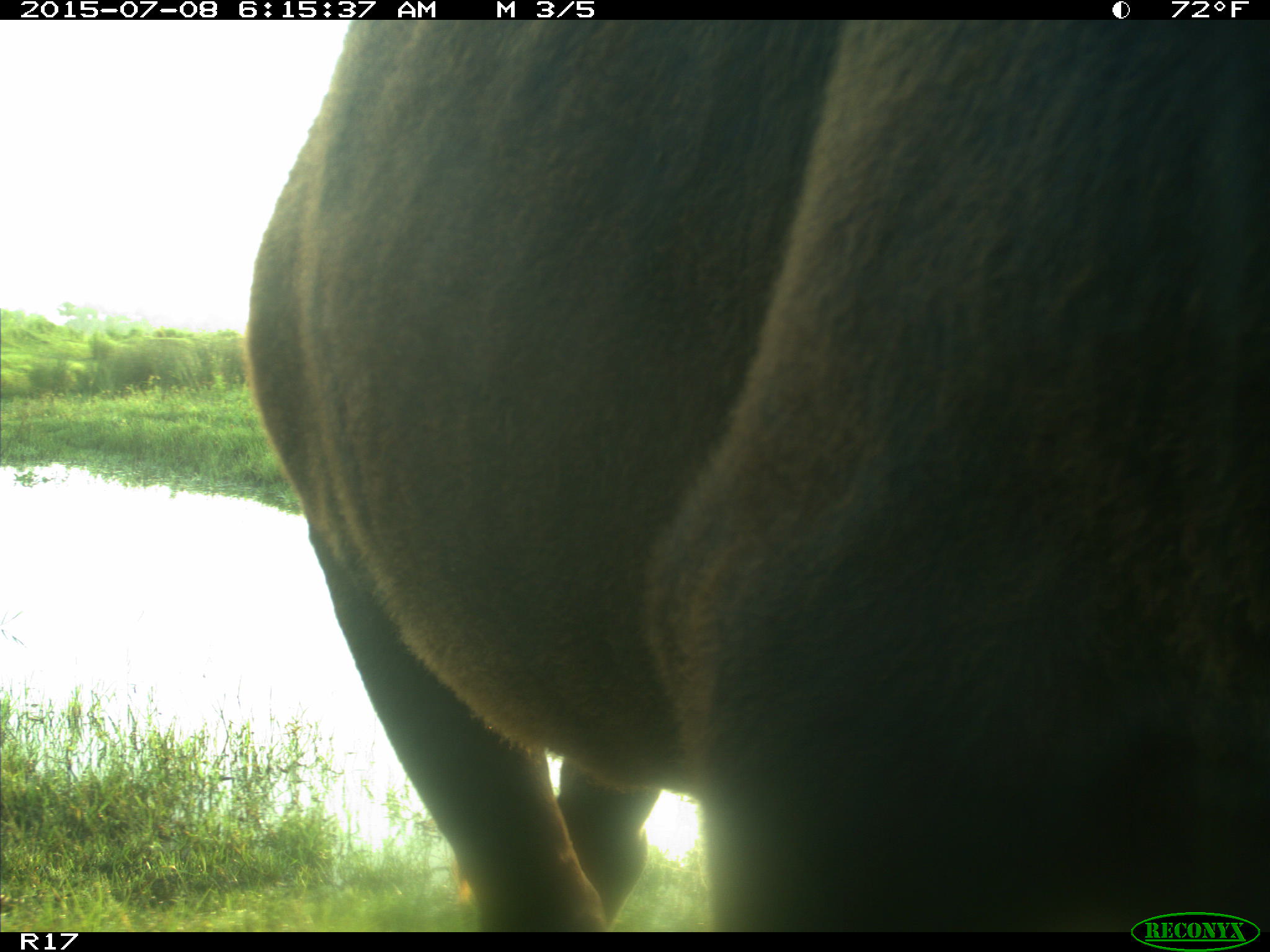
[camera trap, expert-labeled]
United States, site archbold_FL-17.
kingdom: Animalia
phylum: Chordata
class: Mammalia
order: Artiodactyla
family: Bovidae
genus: Bos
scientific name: Bos taurus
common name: domestic cow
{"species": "Bos taurus (domestic cow)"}